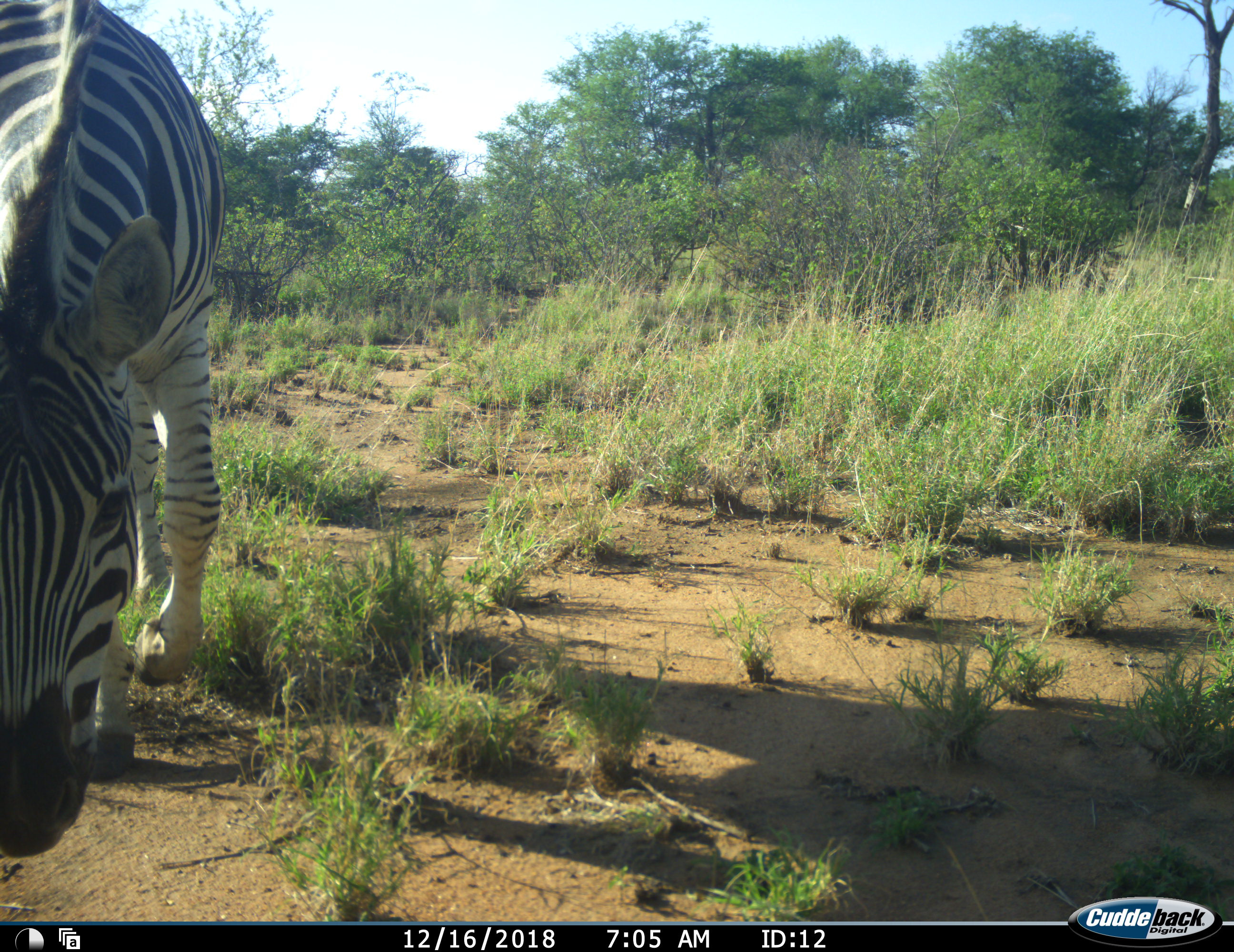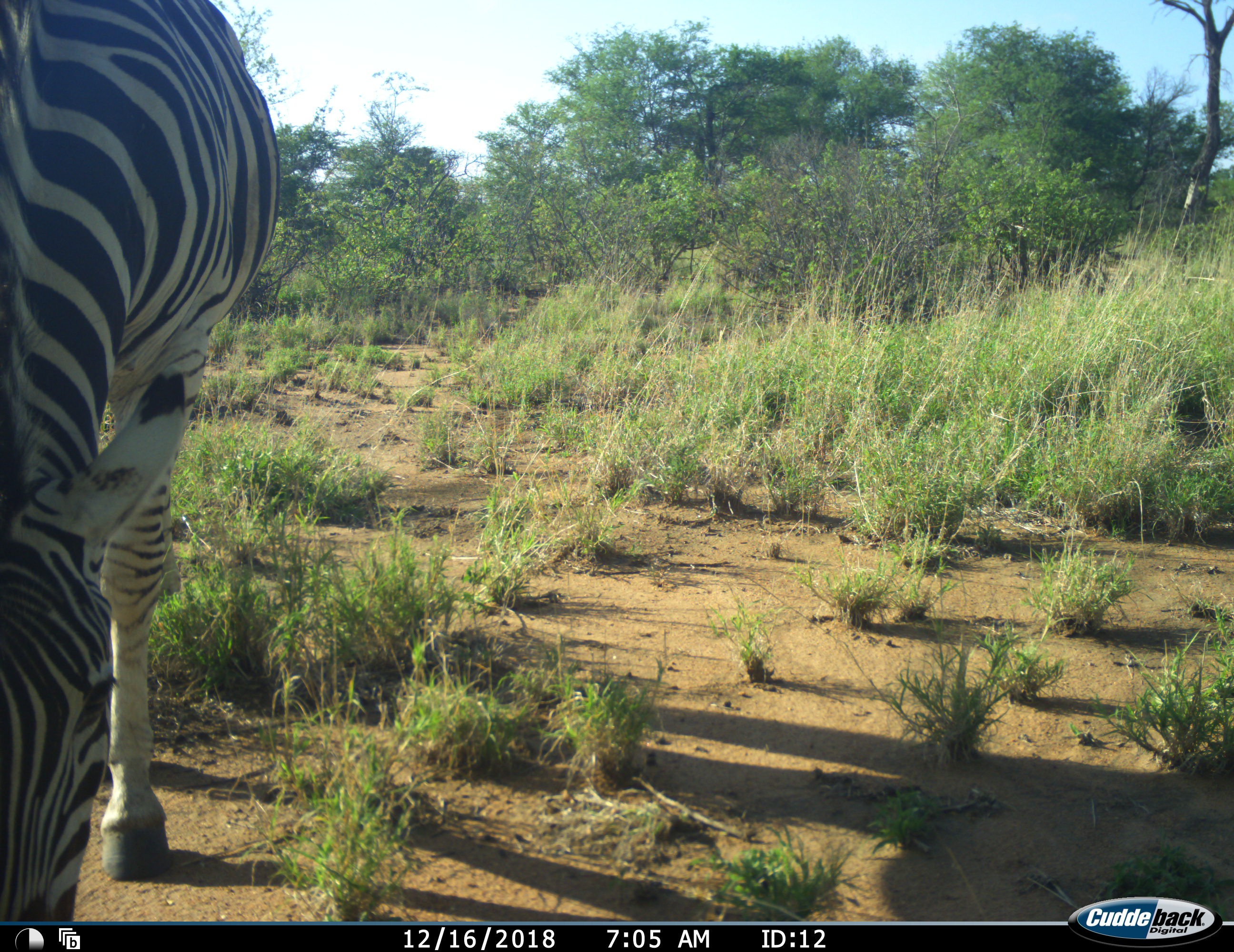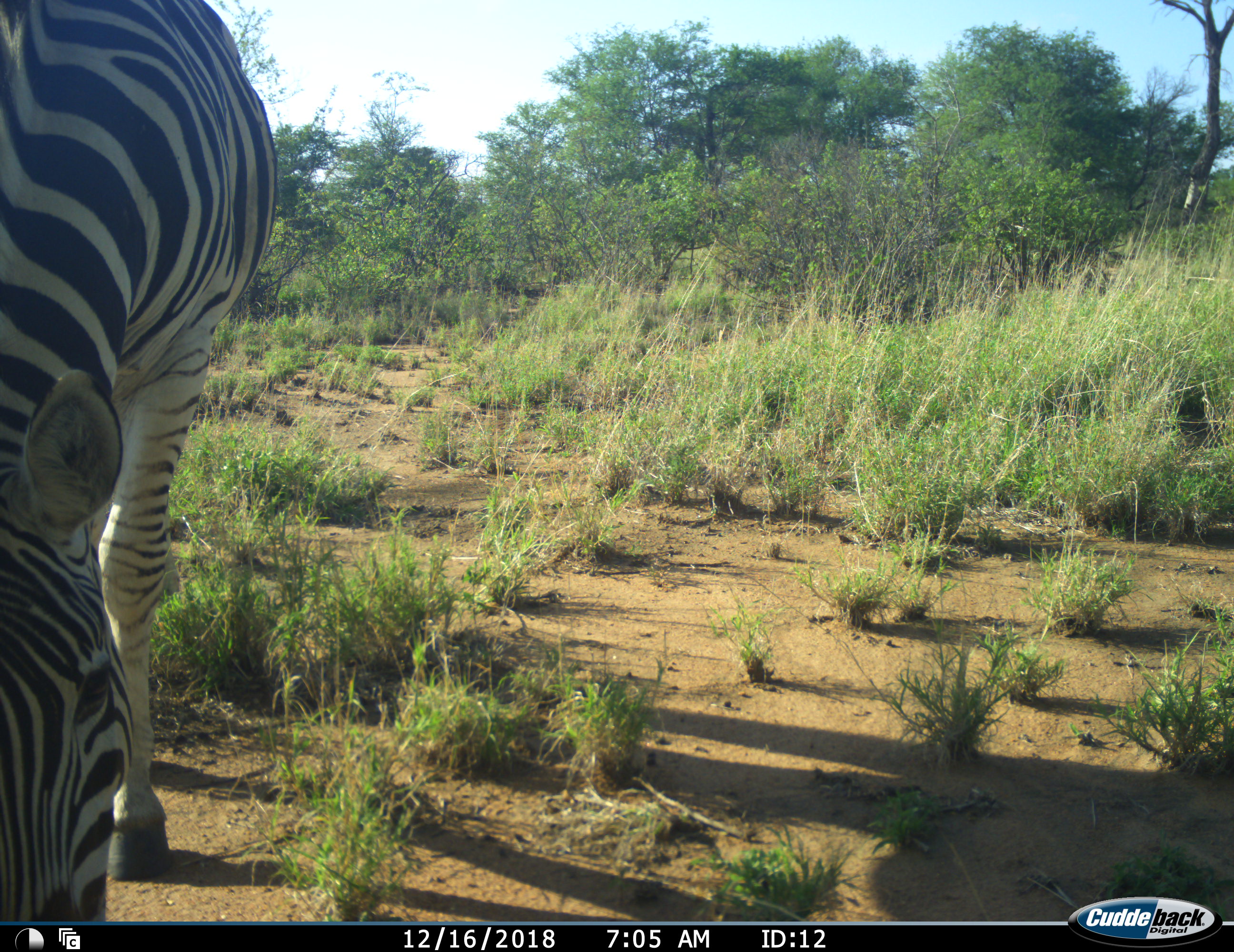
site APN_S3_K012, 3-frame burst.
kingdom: Animalia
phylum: Chordata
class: Mammalia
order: Perissodactyla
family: Equidae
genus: Equus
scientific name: Equus quagga burchellii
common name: burchell's zebra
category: zebraburchells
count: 1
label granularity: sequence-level